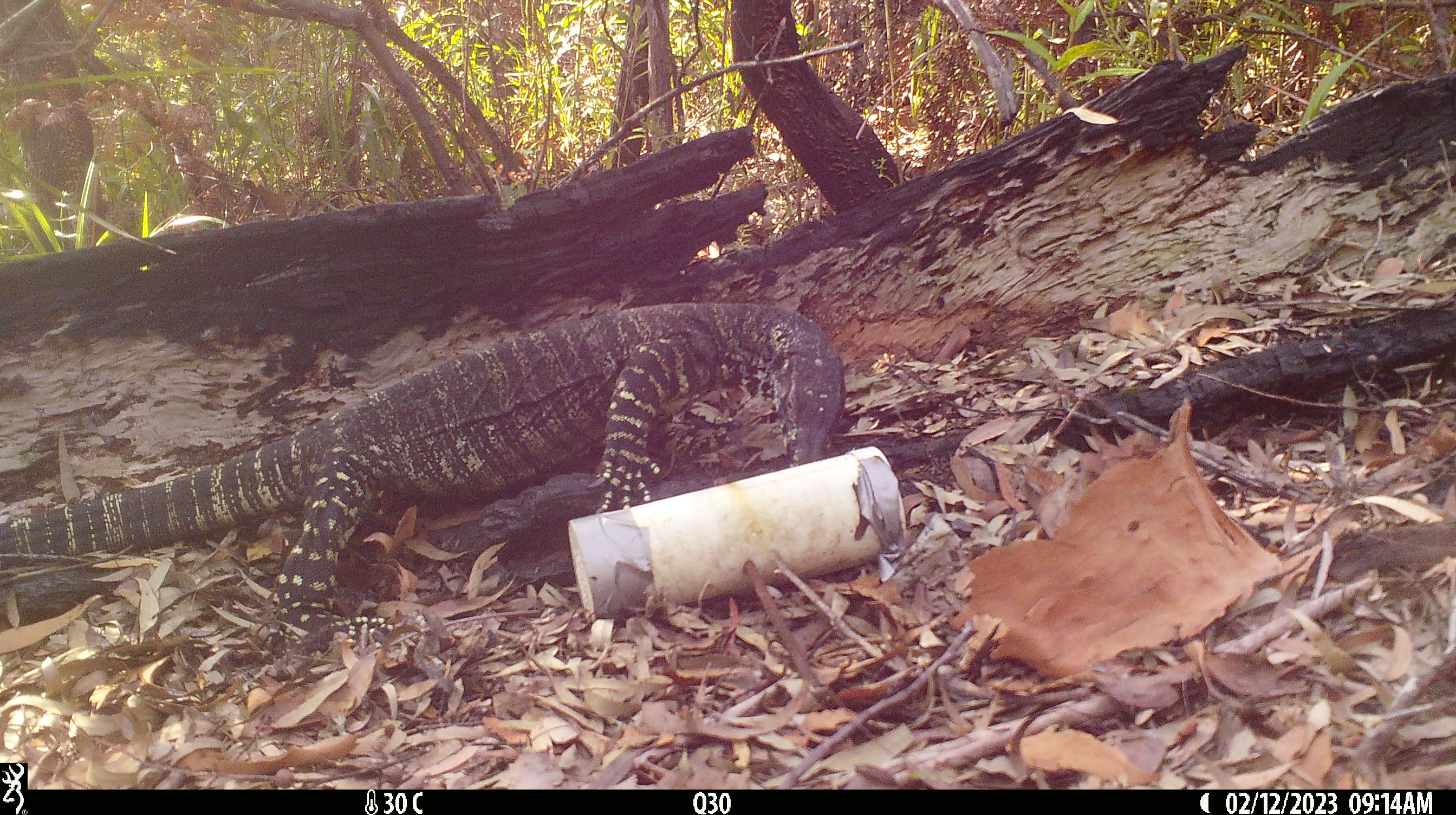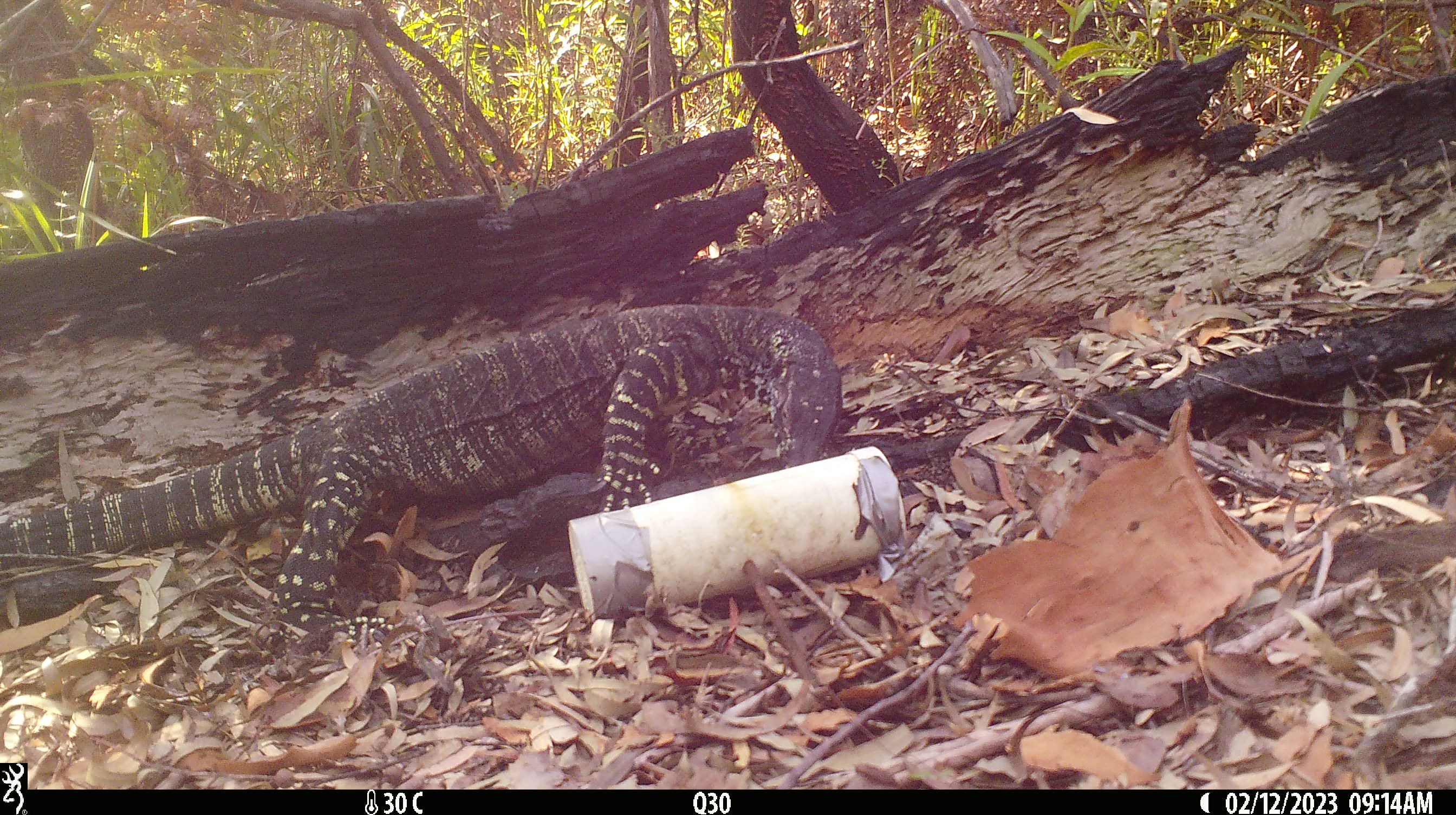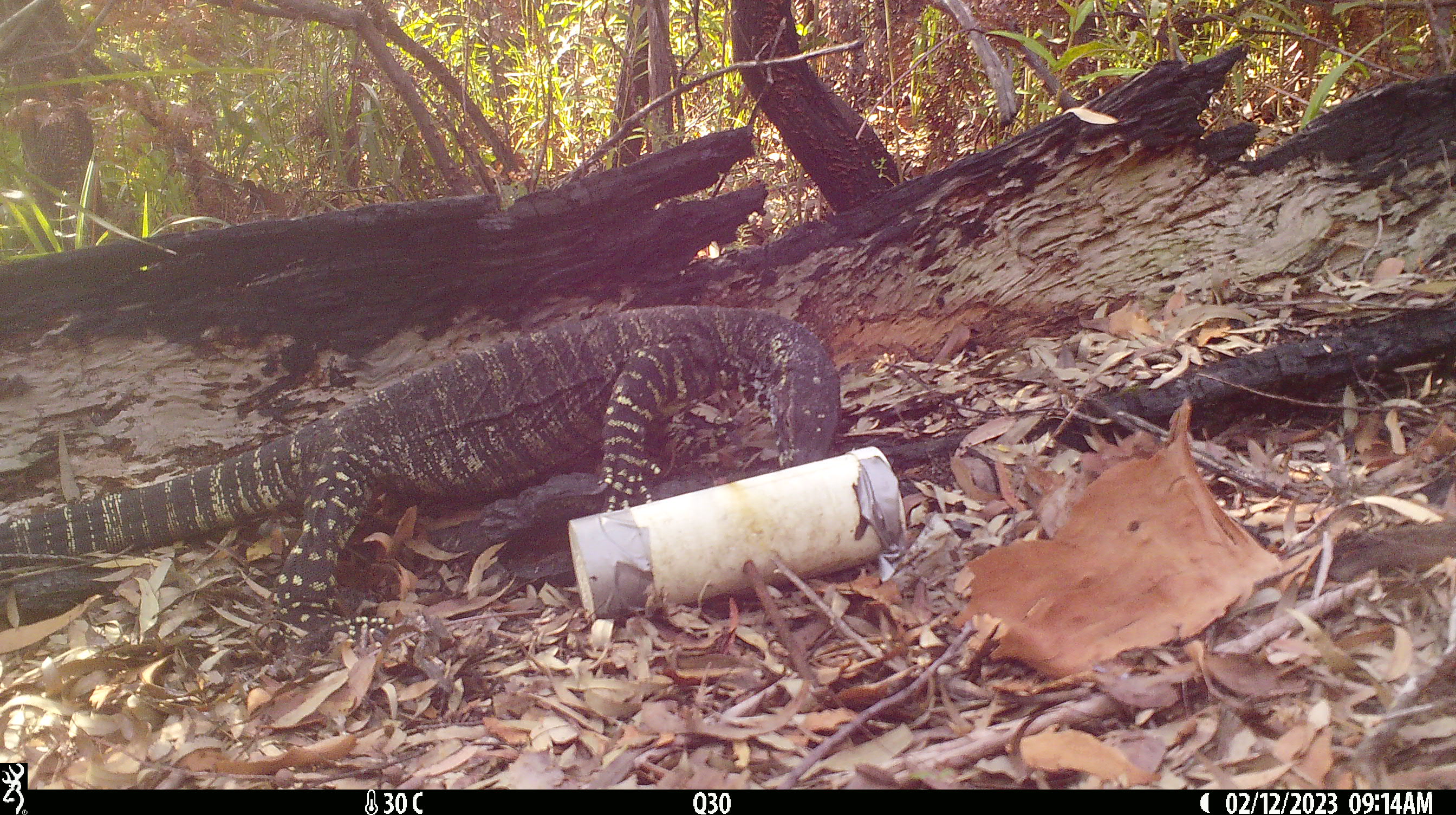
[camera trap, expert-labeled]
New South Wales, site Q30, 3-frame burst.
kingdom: Animalia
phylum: Chordata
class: Reptilia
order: Squamata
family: Varanidae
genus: Varanus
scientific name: Varanus varius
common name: lace monitor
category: goanna